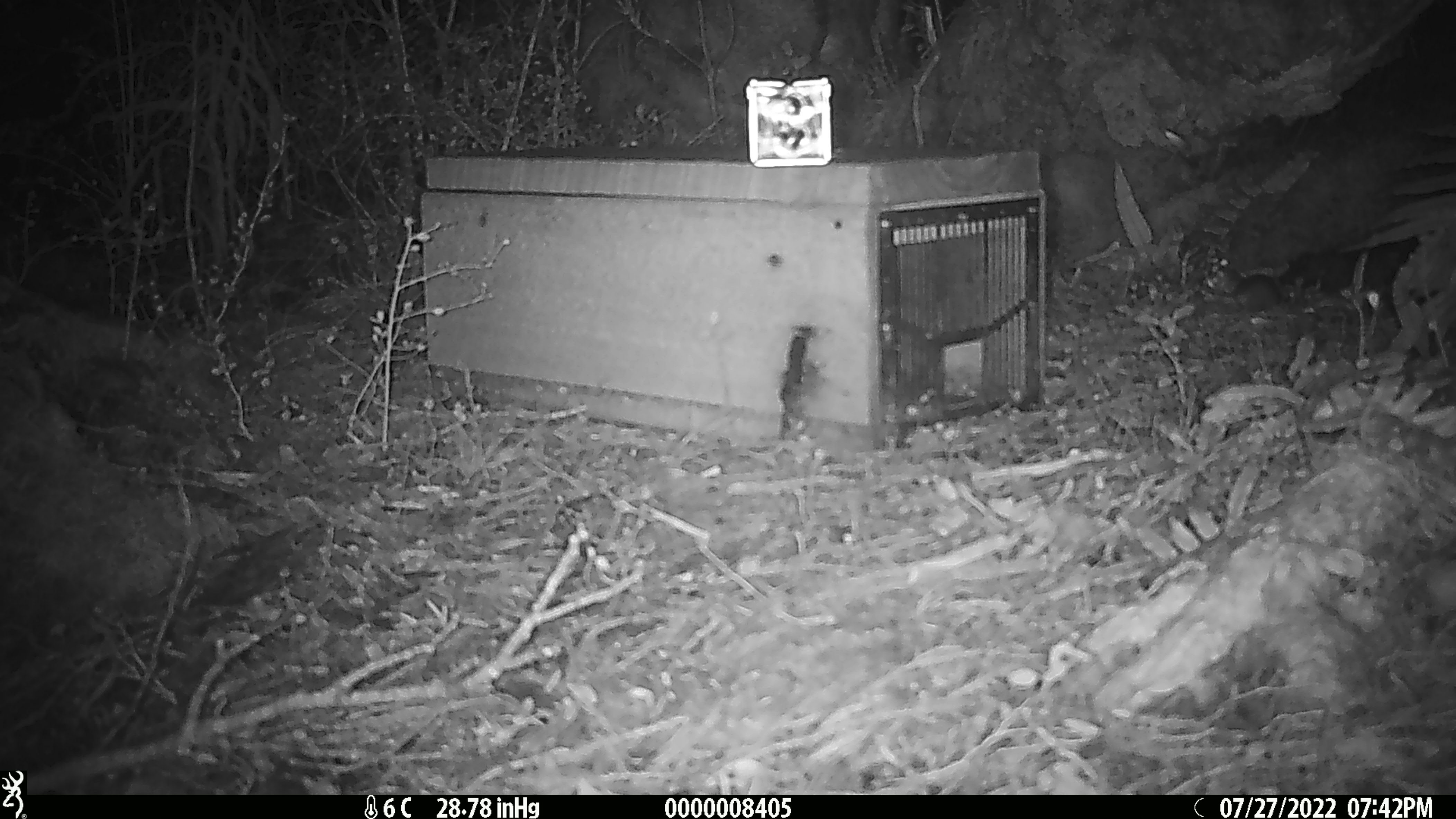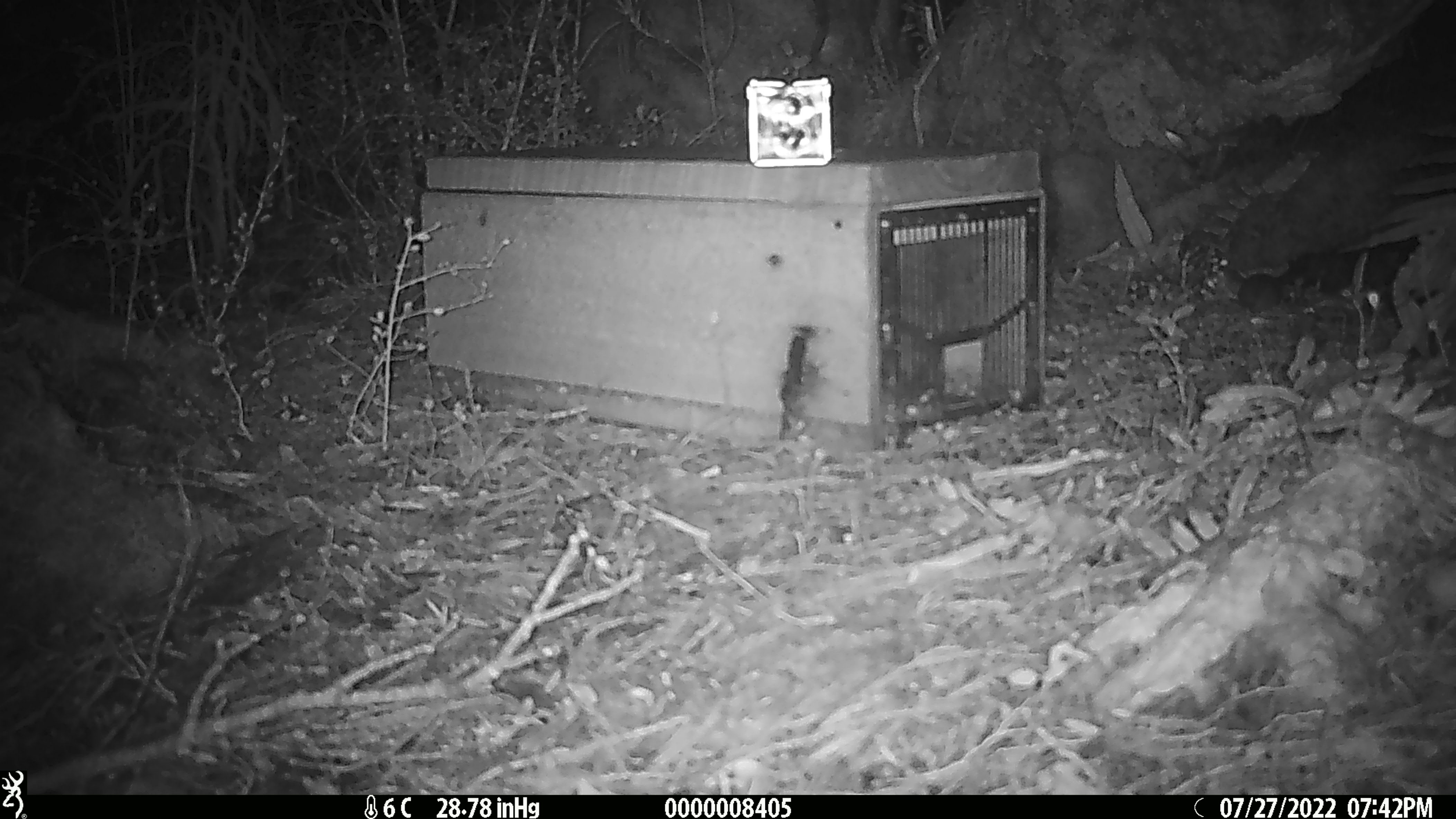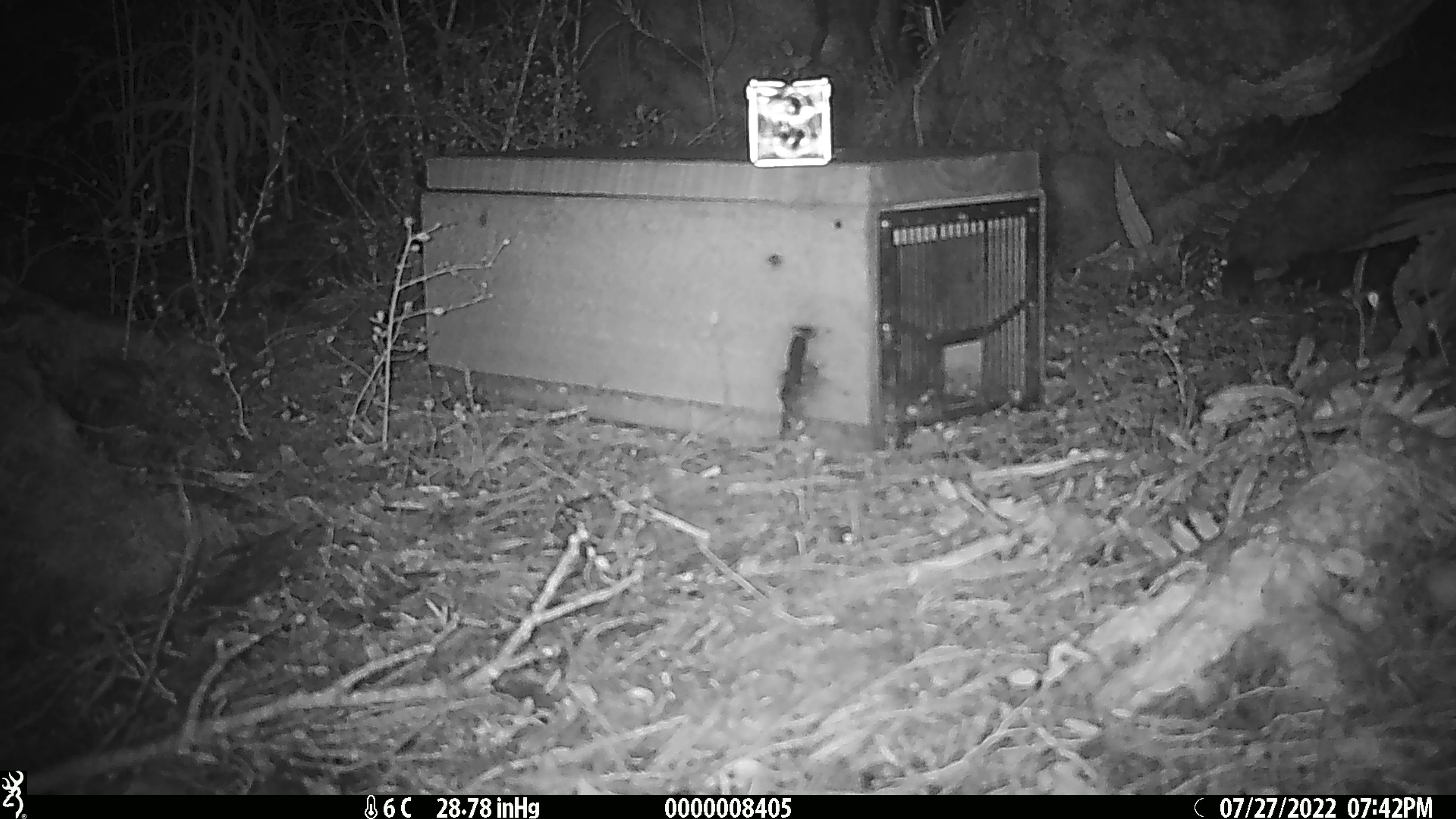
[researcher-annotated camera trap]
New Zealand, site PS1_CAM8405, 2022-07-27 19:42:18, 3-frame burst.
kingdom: Animalia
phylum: Chordata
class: Mammalia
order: Rodentia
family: Muridae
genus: Mus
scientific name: Mus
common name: mouse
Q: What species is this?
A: Mouse (Mus).